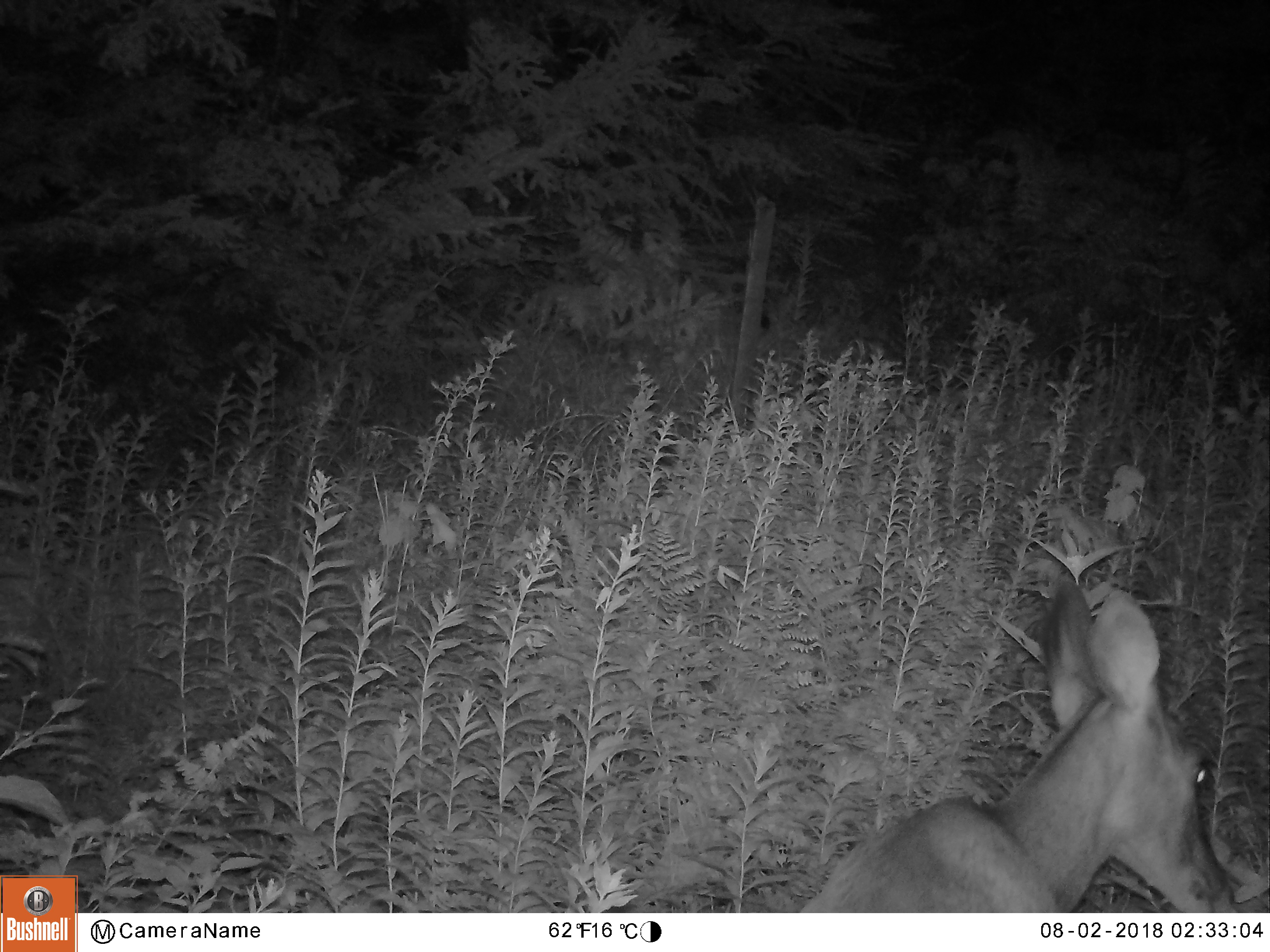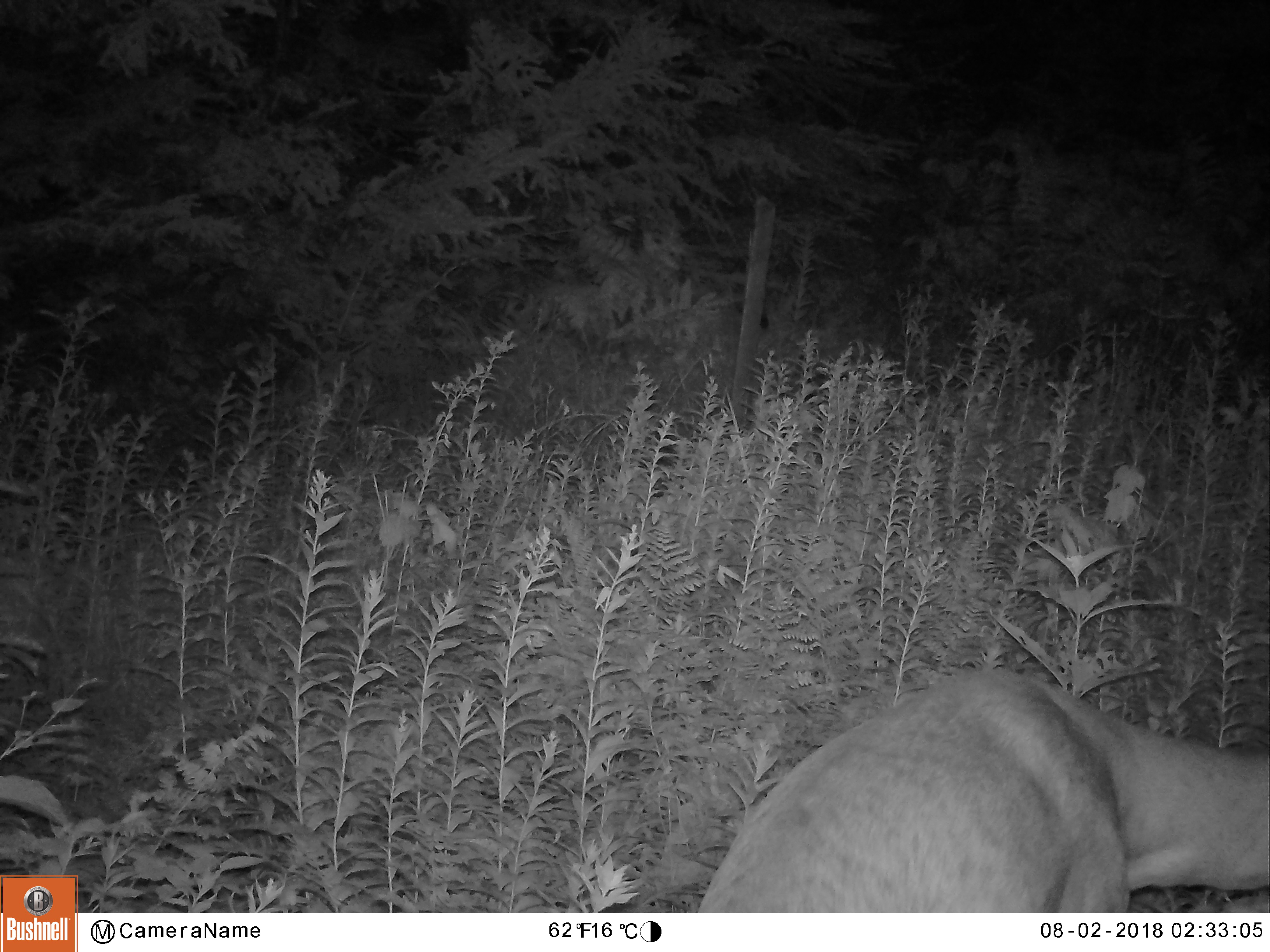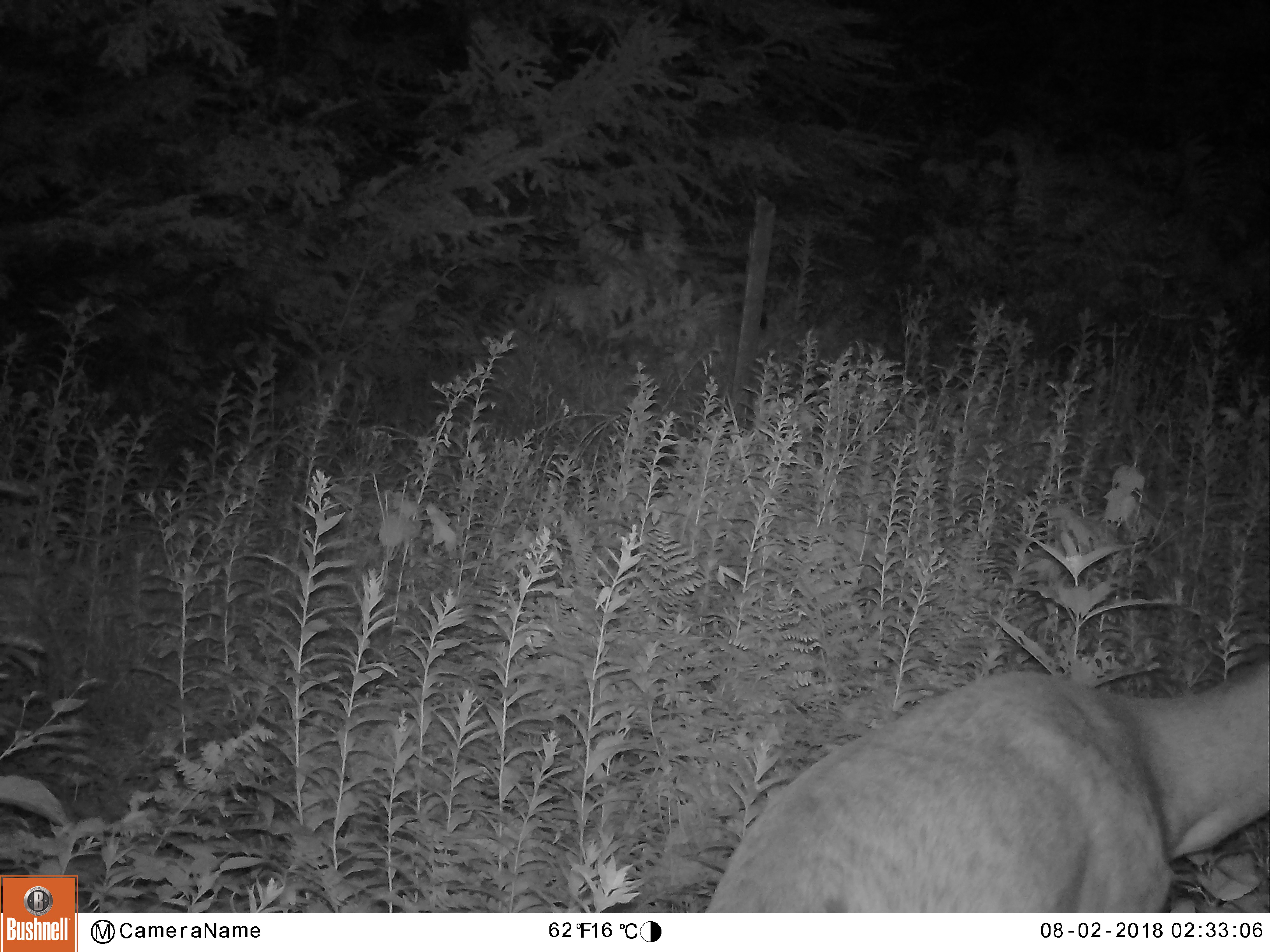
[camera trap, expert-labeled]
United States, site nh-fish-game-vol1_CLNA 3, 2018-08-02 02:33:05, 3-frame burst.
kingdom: Animalia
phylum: Chordata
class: Mammalia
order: Artiodactyla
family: Cervidae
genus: Odocoileus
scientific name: Odocoileus virginianus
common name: white-tailed deer